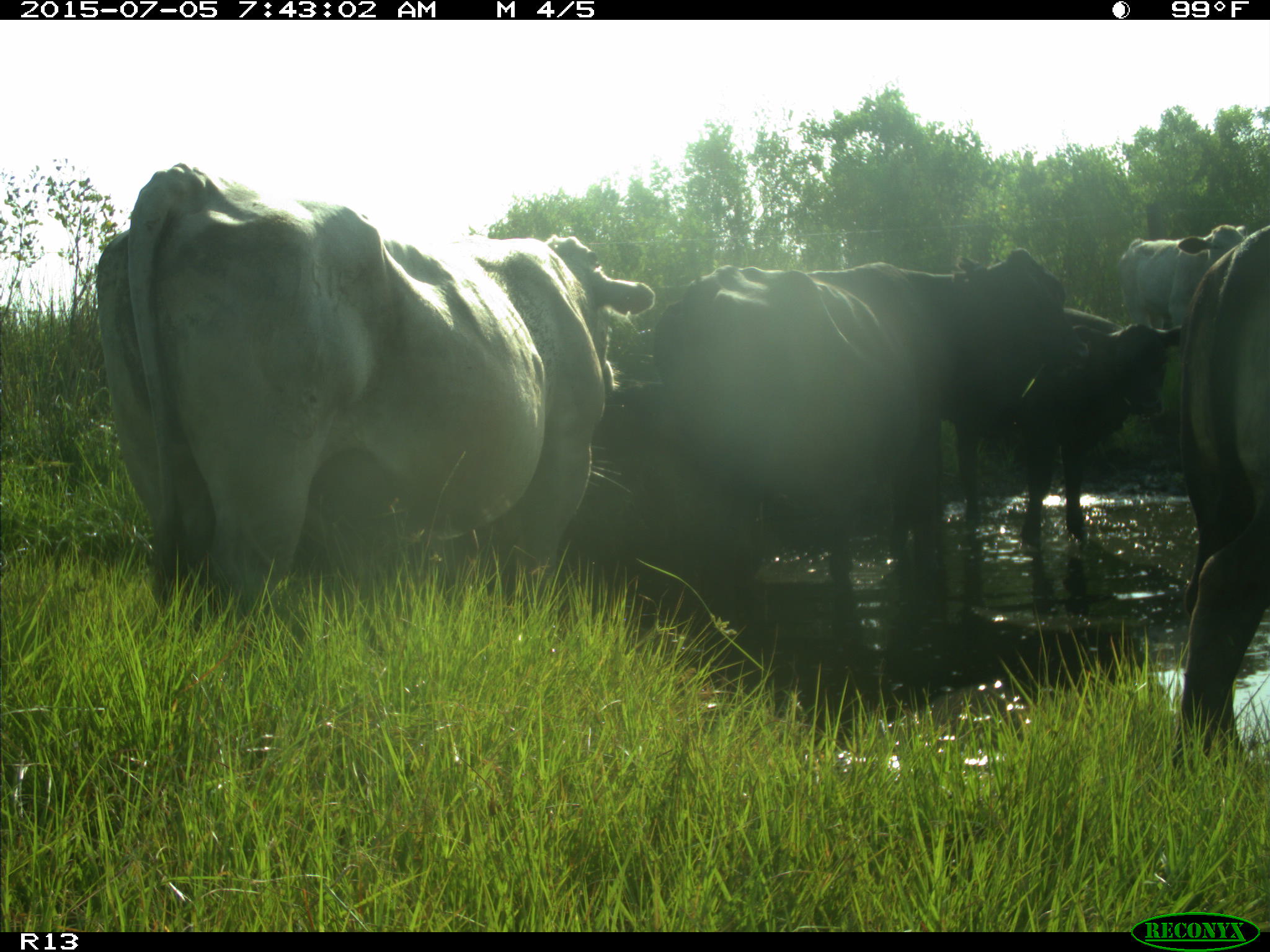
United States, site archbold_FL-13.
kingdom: Animalia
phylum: Chordata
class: Mammalia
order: Artiodactyla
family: Bovidae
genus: Bos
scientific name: Bos taurus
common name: domestic cow